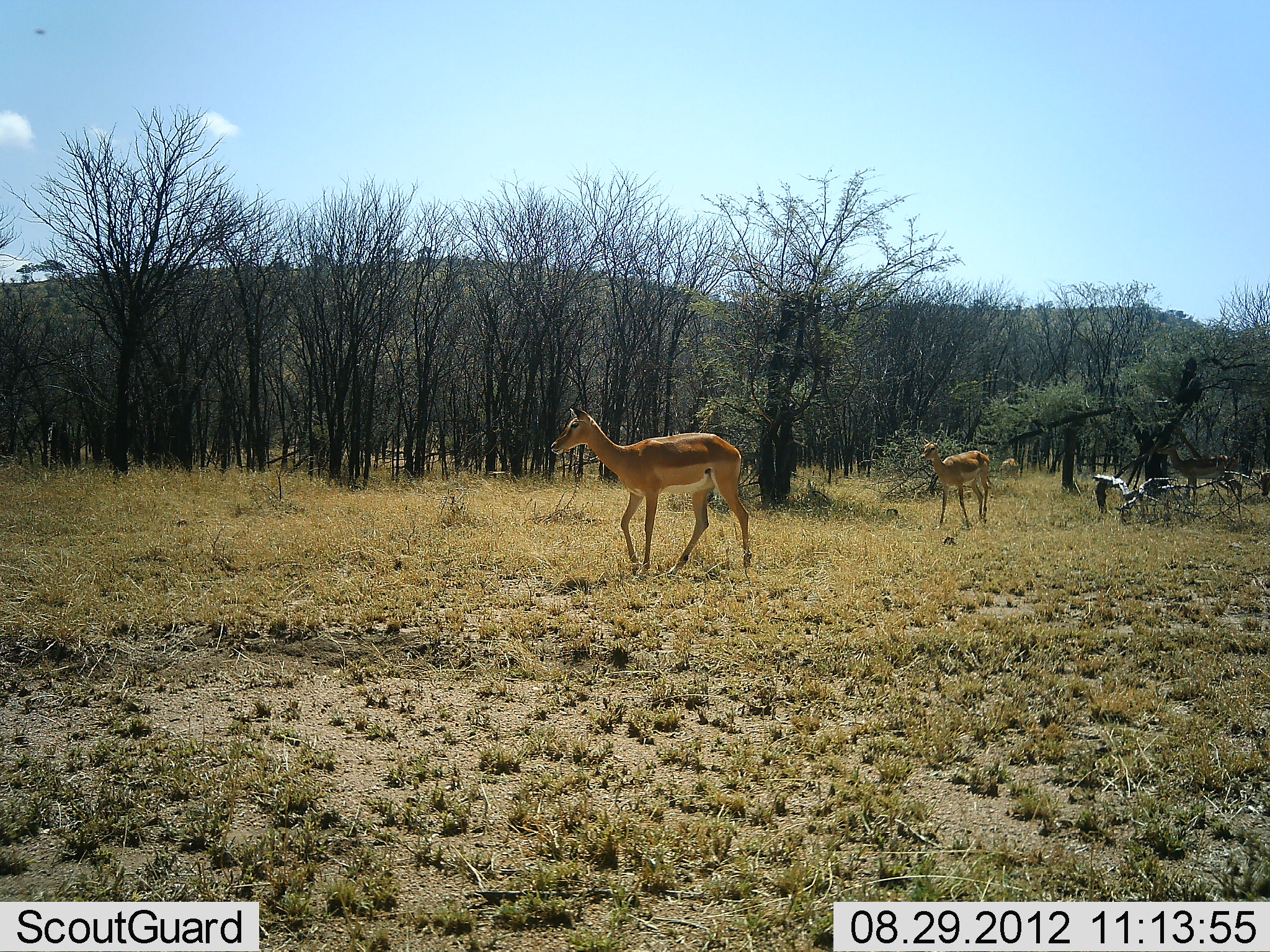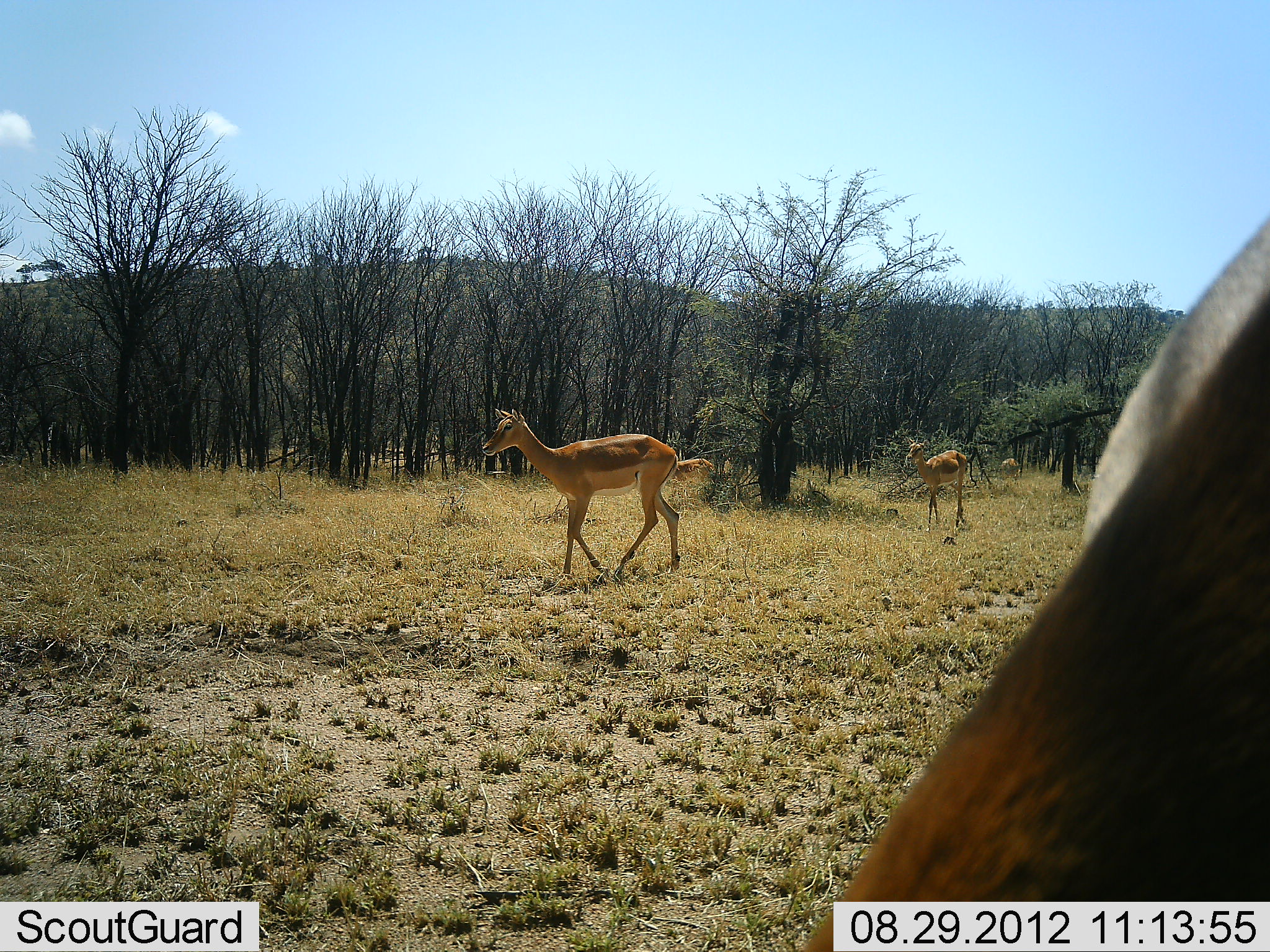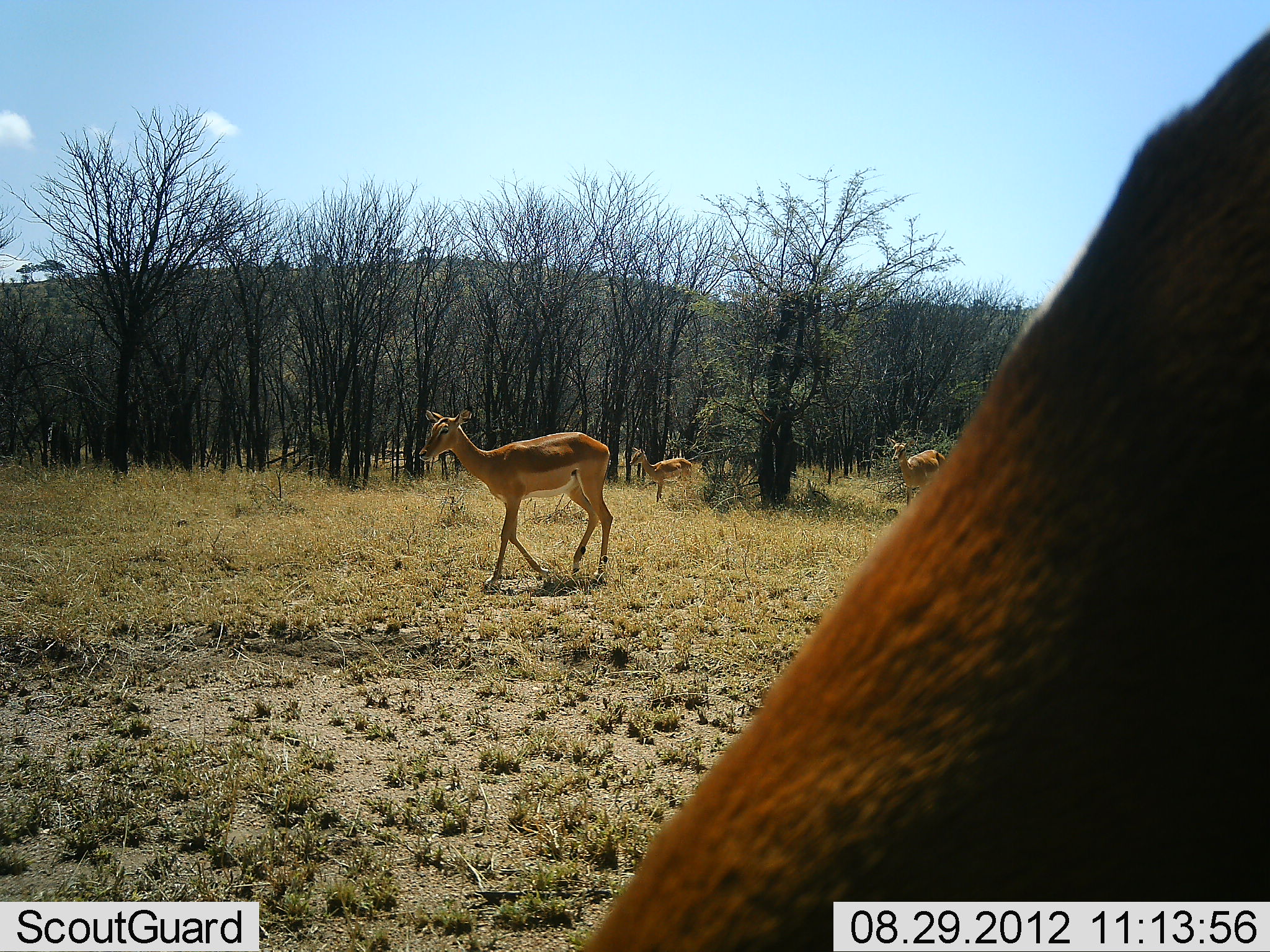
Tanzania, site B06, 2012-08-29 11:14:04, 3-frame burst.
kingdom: Animalia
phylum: Chordata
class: Mammalia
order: Artiodactyla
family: Bovidae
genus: Nanger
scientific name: Nanger granti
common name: grant's gazelle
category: gazellegrants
Gazellegrants (grant's gazelle) (Nanger granti), count 3. Behavior (volunteer vote fractions): standing 10%, resting 0%, moving 100%, interacting 0%. Young present (vote fraction): 40%. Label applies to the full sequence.